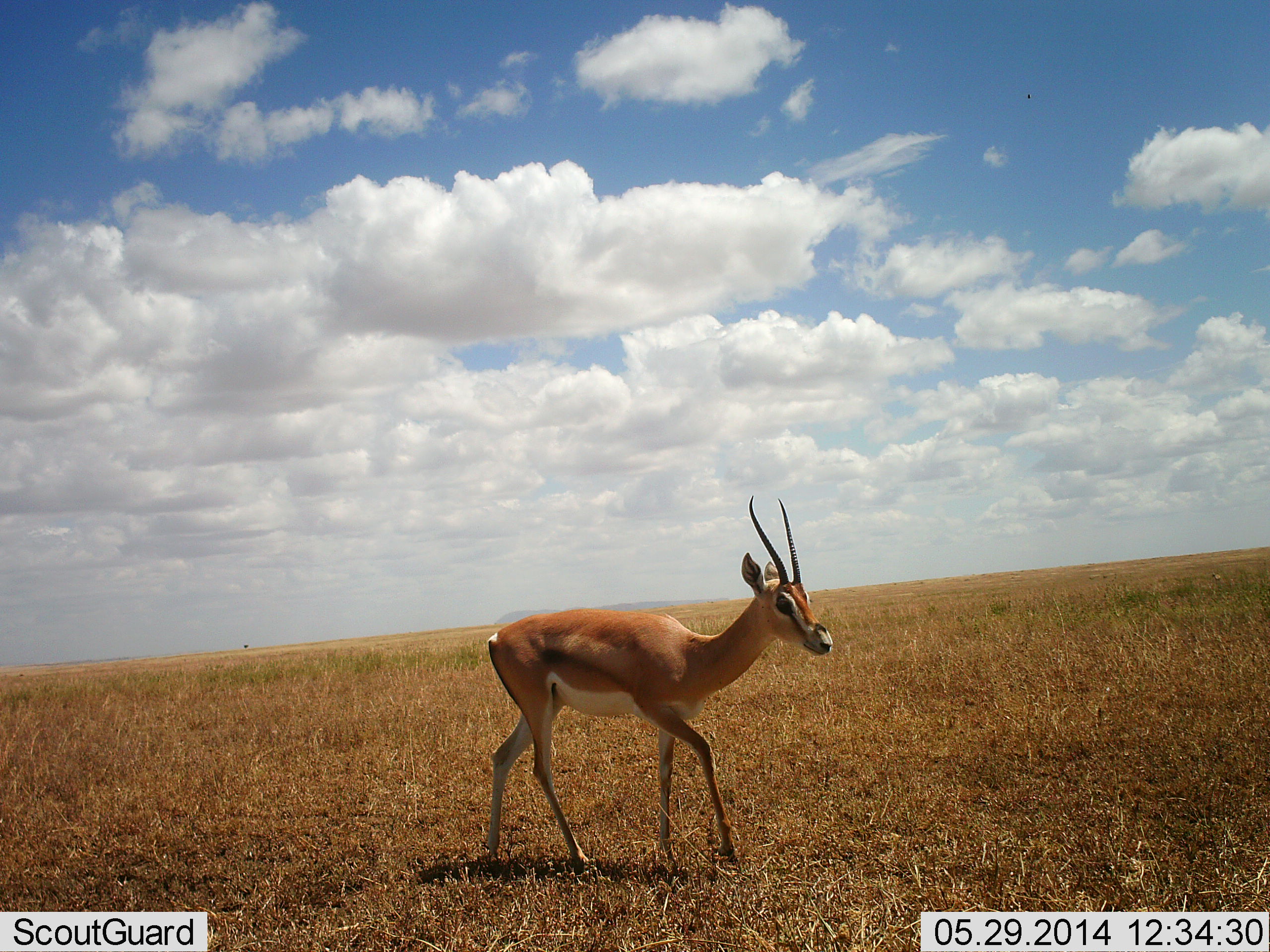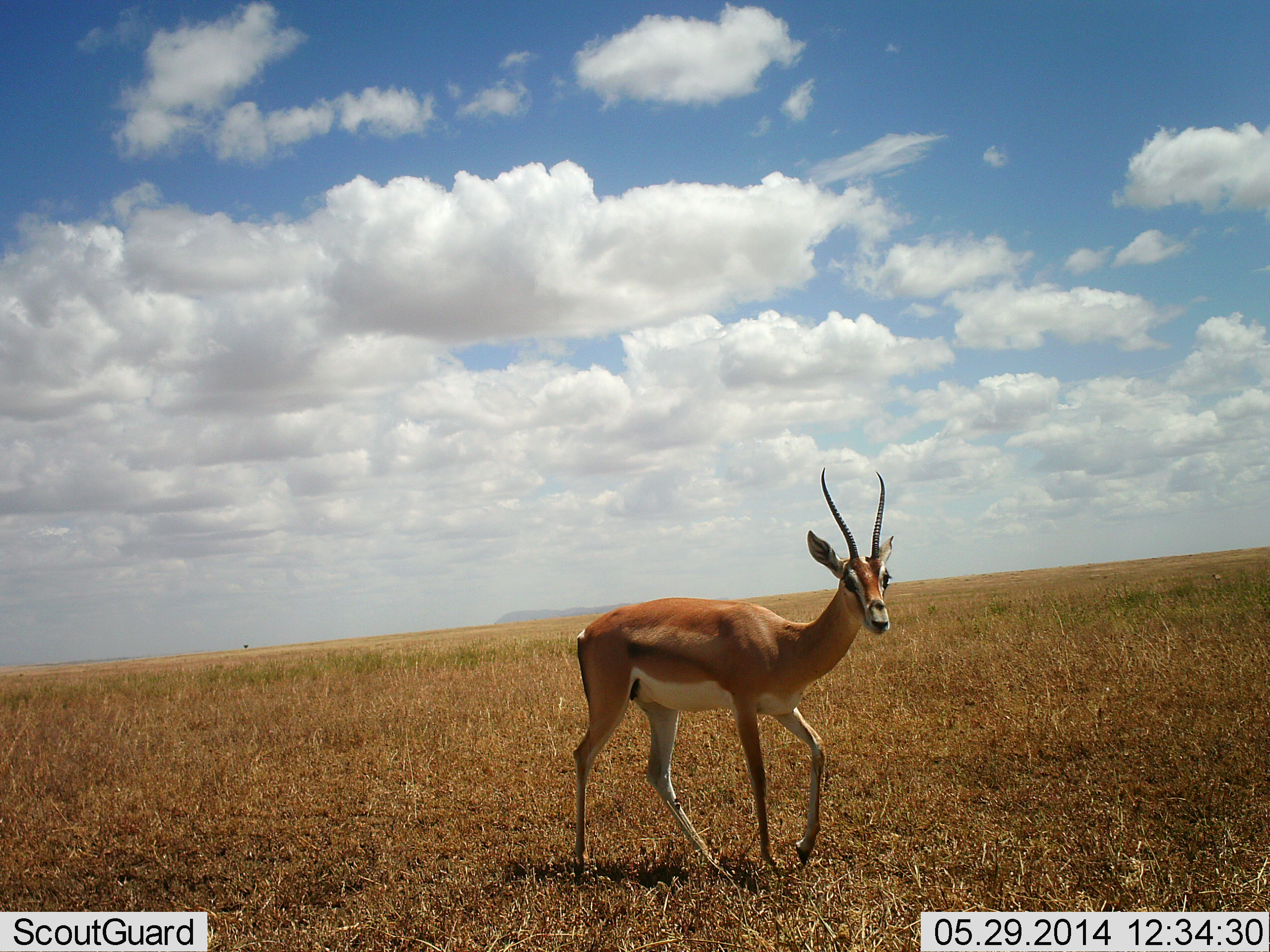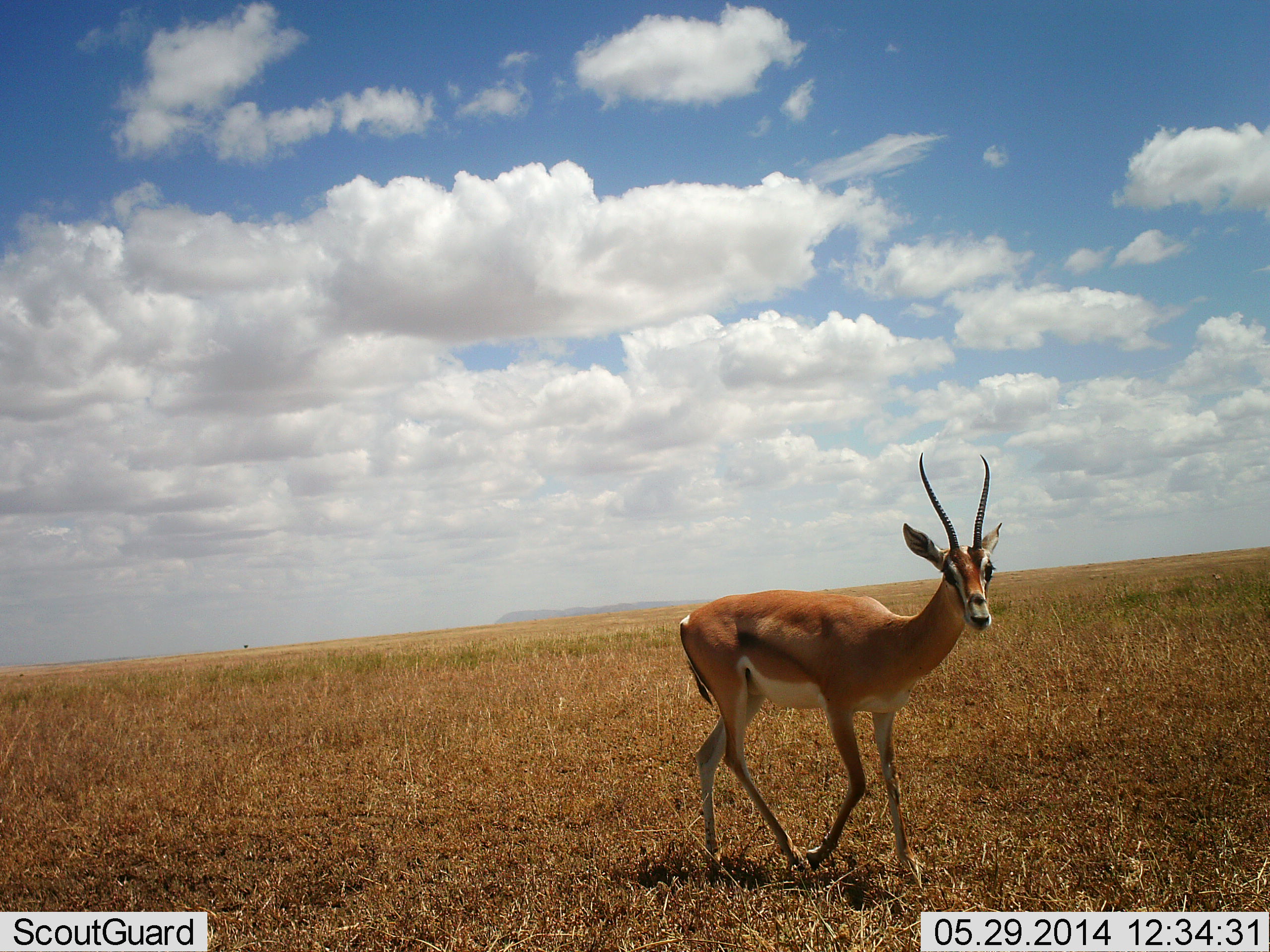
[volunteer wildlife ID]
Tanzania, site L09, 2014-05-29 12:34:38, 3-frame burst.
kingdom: Animalia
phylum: Chordata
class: Mammalia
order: Artiodactyla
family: Bovidae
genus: Nanger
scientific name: Nanger granti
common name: grant's gazelle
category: gazellegrants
Gazellegrants (grant's gazelle) (Nanger granti), count 1. Behavior (volunteer vote fractions): standing 10%, resting 0%, moving 90%, interacting 0%. Young present (vote fraction): 0%. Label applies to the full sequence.